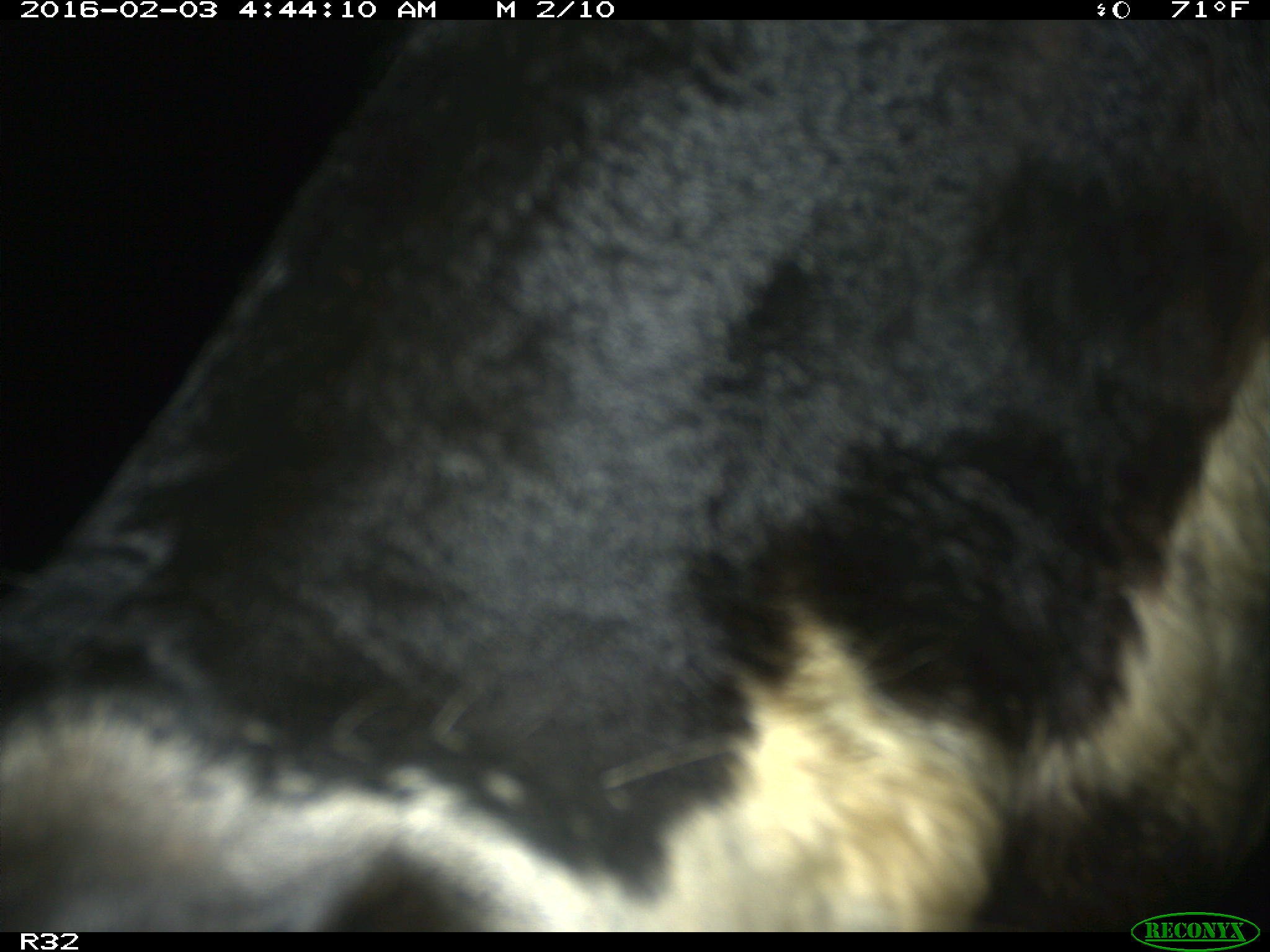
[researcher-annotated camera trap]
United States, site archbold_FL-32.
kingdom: Animalia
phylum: Chordata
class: Mammalia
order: Artiodactyla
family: Bovidae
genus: Bos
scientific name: Bos taurus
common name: domestic cow